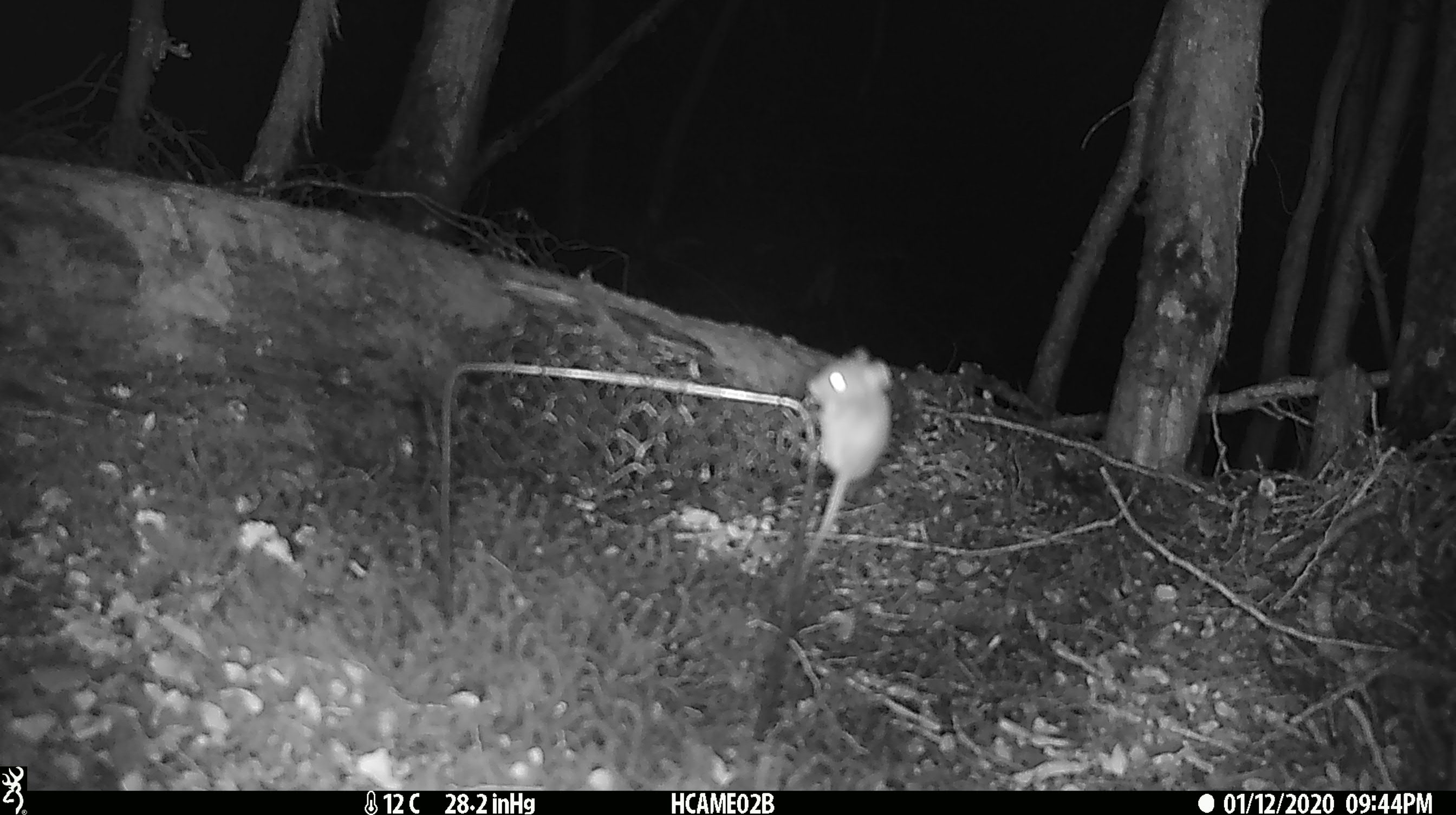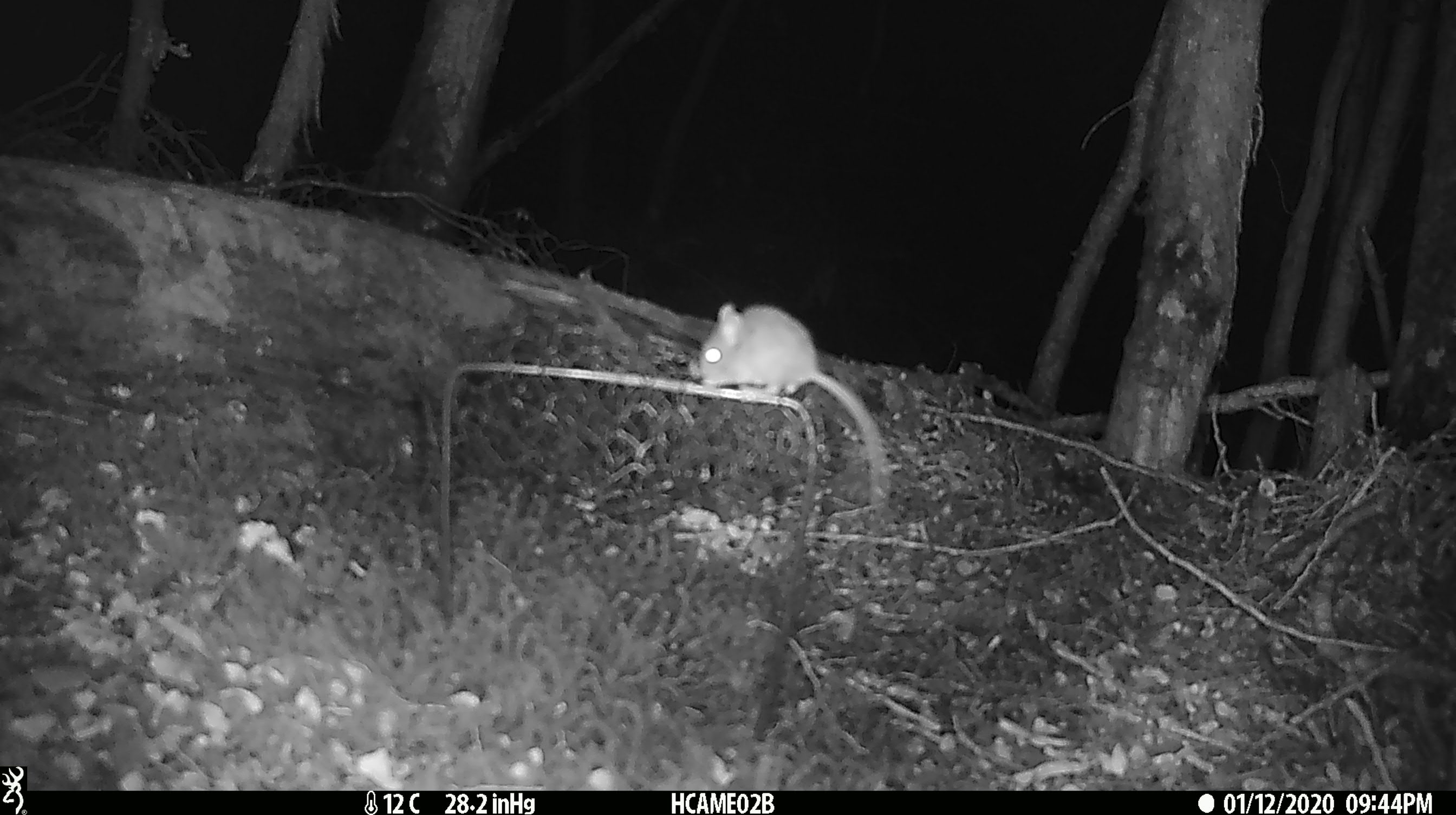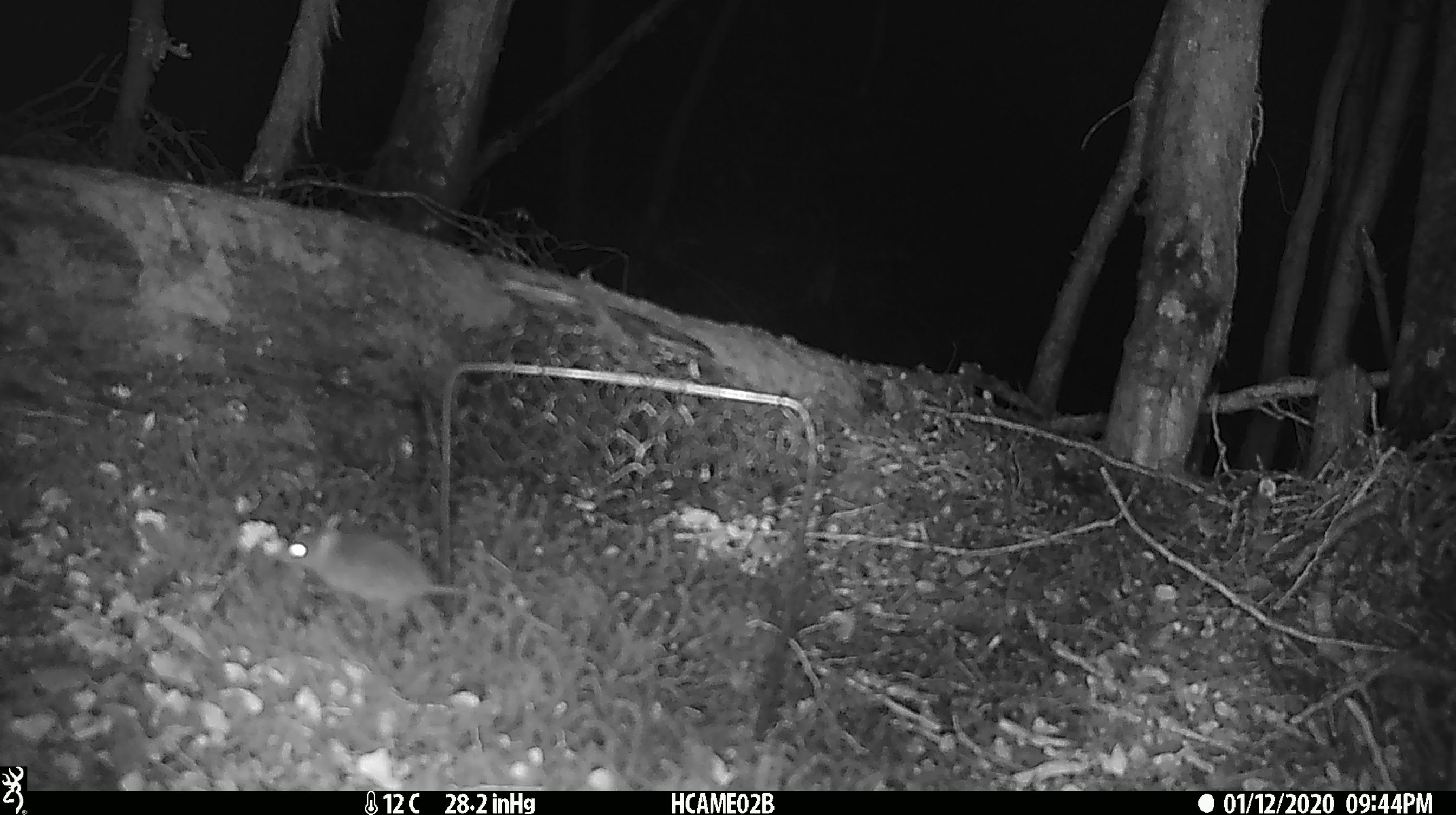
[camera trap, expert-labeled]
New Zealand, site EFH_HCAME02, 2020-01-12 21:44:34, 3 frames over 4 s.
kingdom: Animalia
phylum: Chordata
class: Mammalia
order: Rodentia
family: Muridae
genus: Mus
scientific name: Mus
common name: mouse